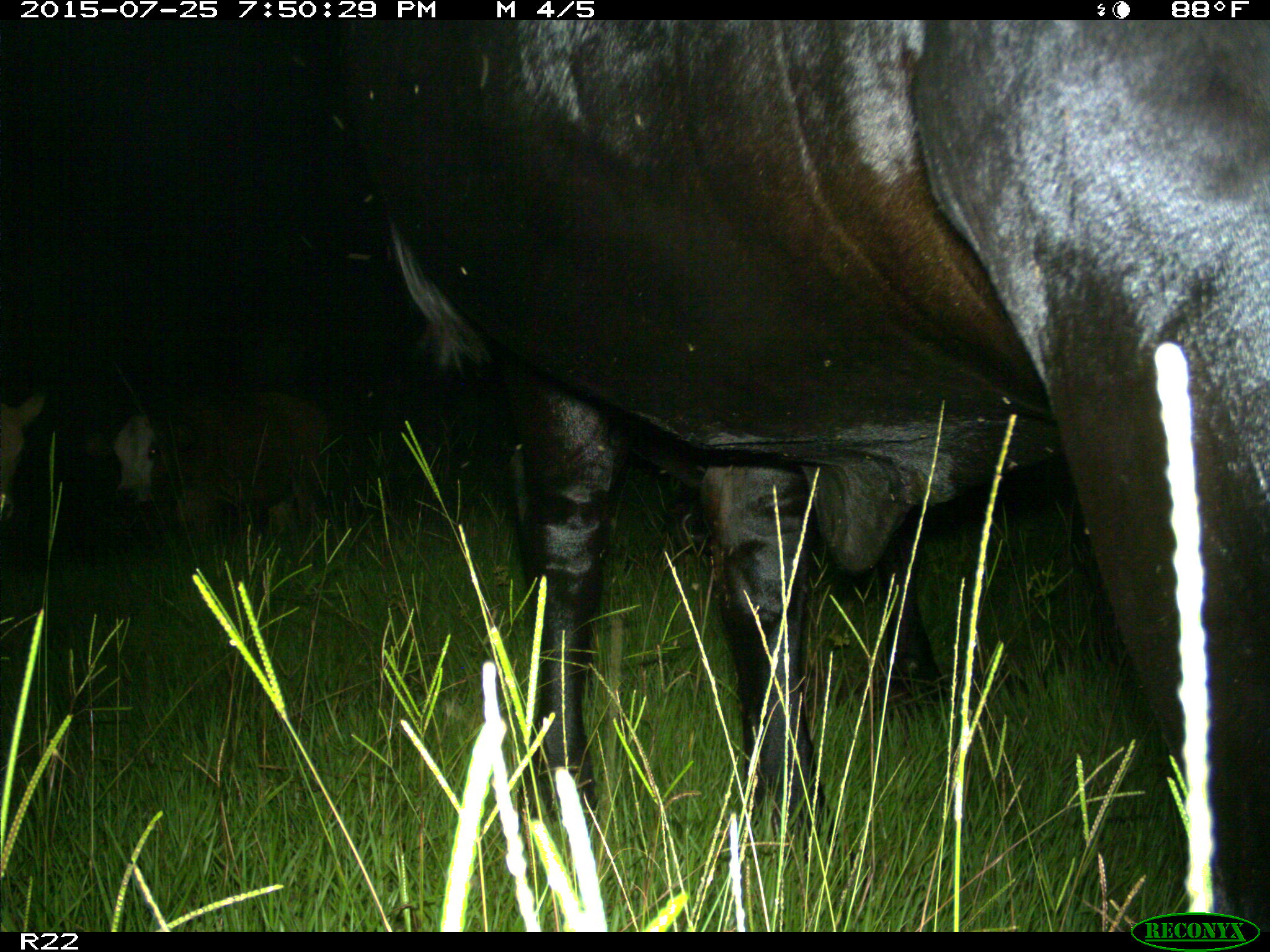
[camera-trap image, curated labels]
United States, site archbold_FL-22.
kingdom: Animalia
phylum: Chordata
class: Mammalia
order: Artiodactyla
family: Bovidae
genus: Bos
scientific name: Bos taurus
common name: domestic cow